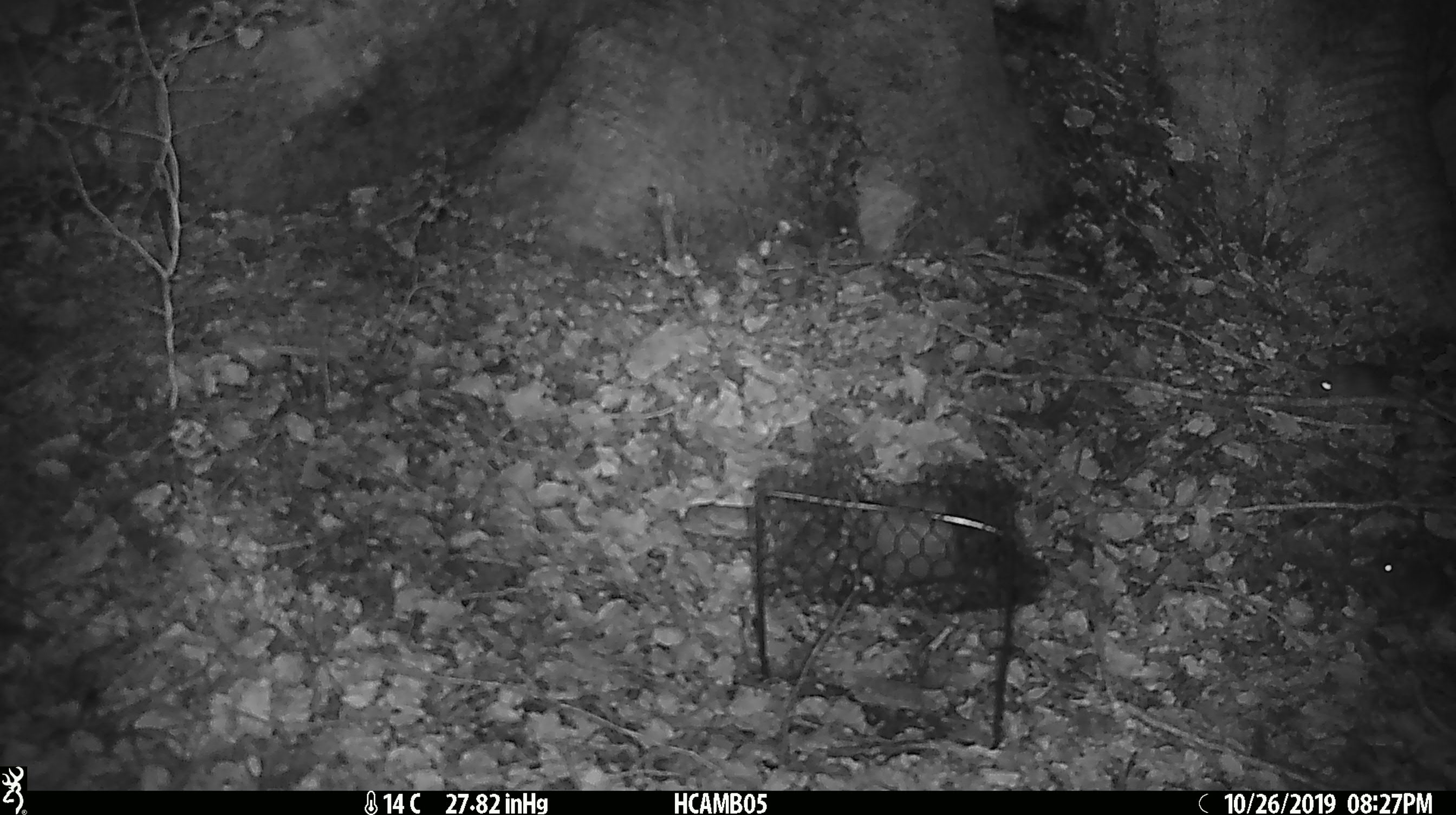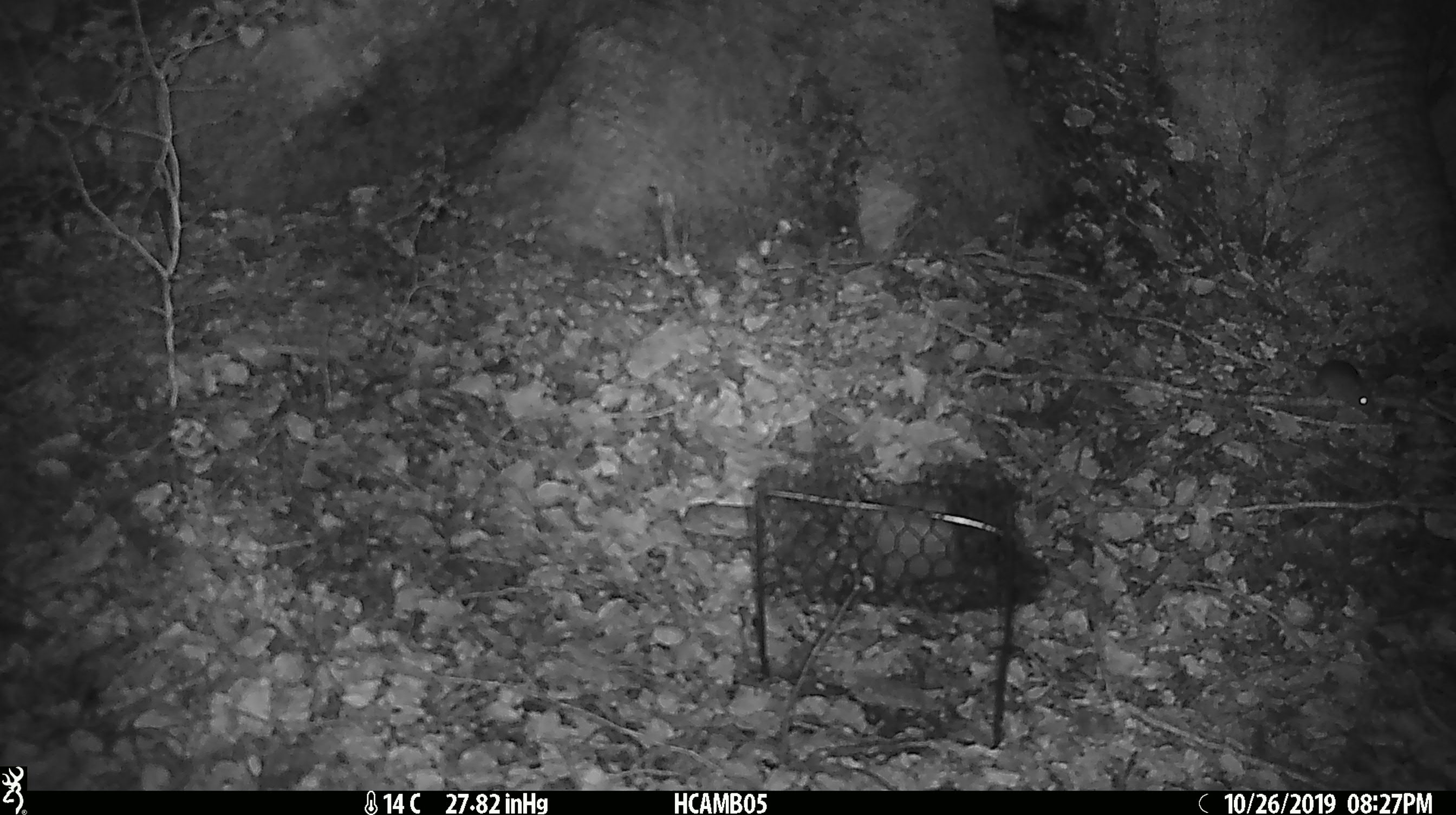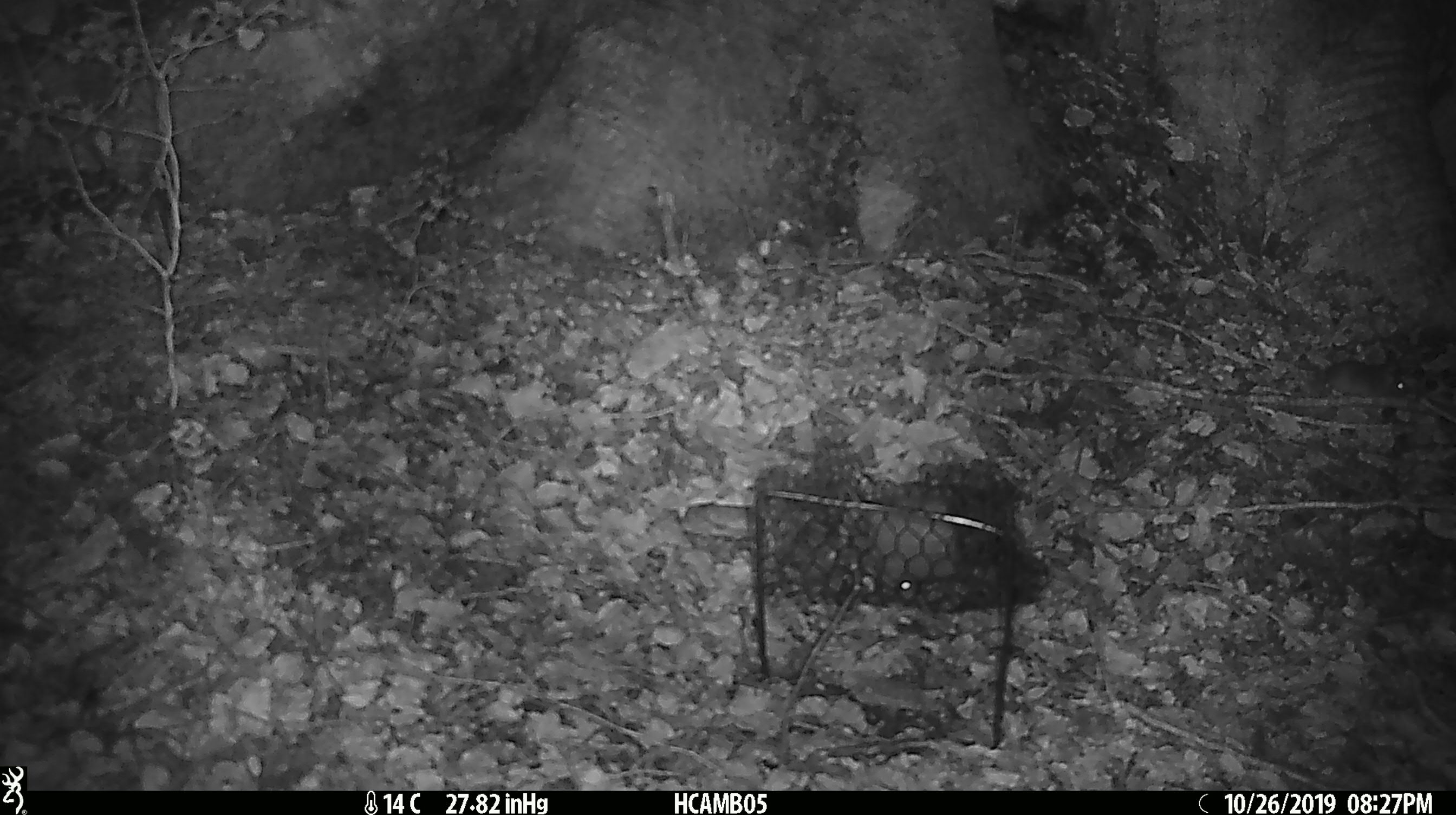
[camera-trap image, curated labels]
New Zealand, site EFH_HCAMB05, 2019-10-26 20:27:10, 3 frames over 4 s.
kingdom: Animalia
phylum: Chordata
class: Mammalia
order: Rodentia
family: Muridae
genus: Mus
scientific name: Mus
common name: mouse